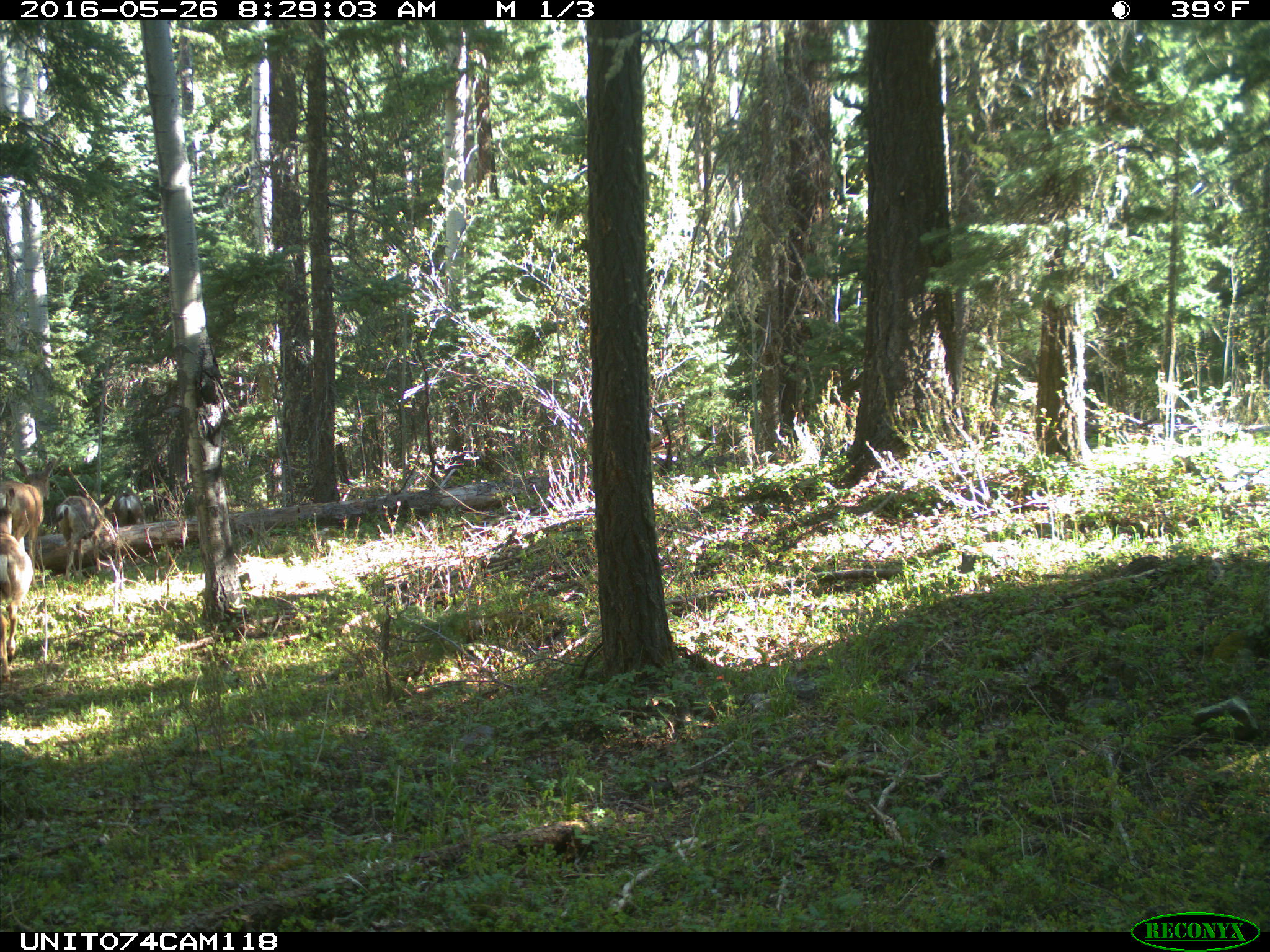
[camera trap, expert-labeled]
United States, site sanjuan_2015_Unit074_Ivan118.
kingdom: Animalia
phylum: Chordata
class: Mammalia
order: Artiodactyla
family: Cervidae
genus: Odocoileus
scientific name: Odocoileus hemionus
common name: mule deer